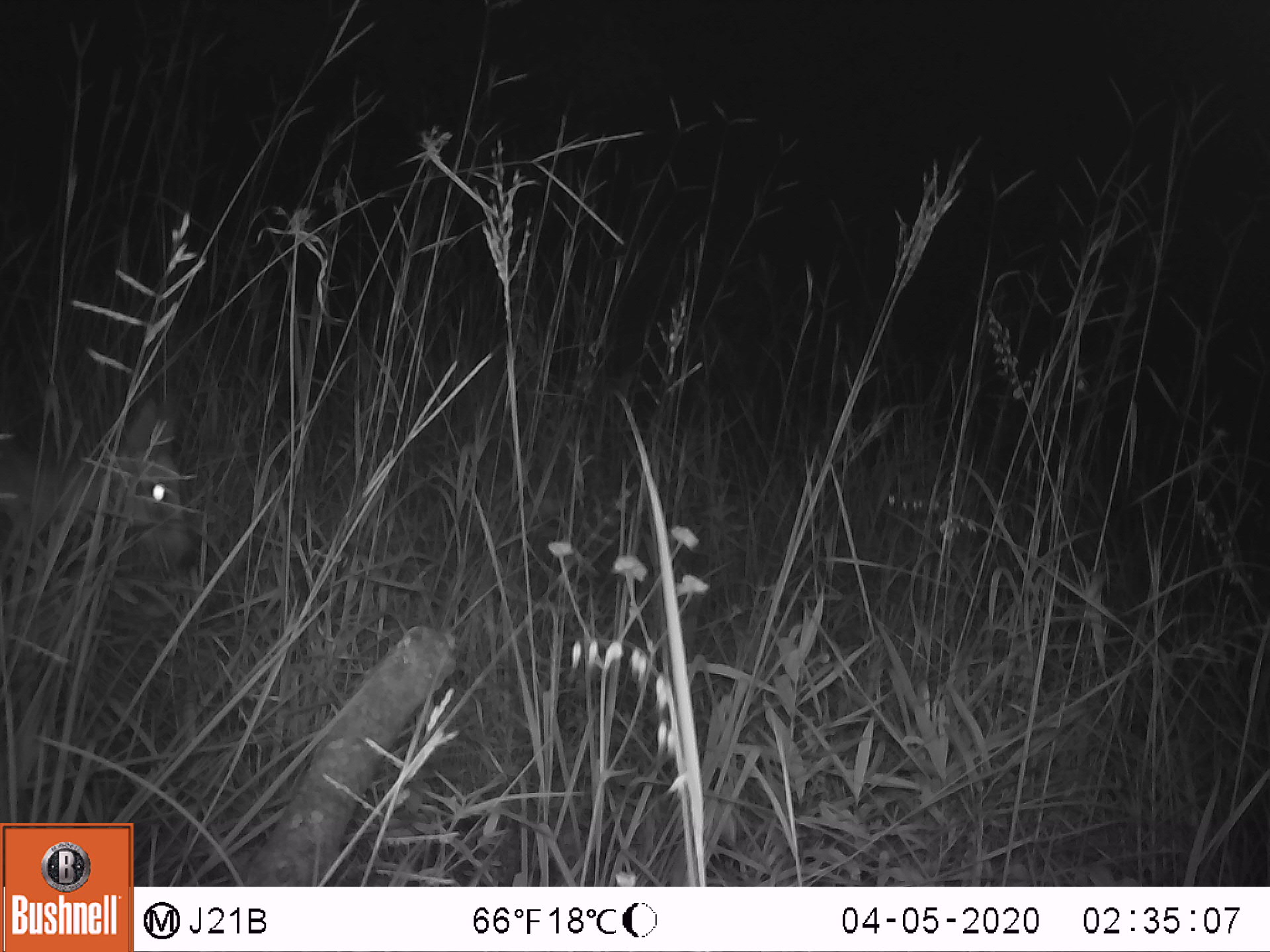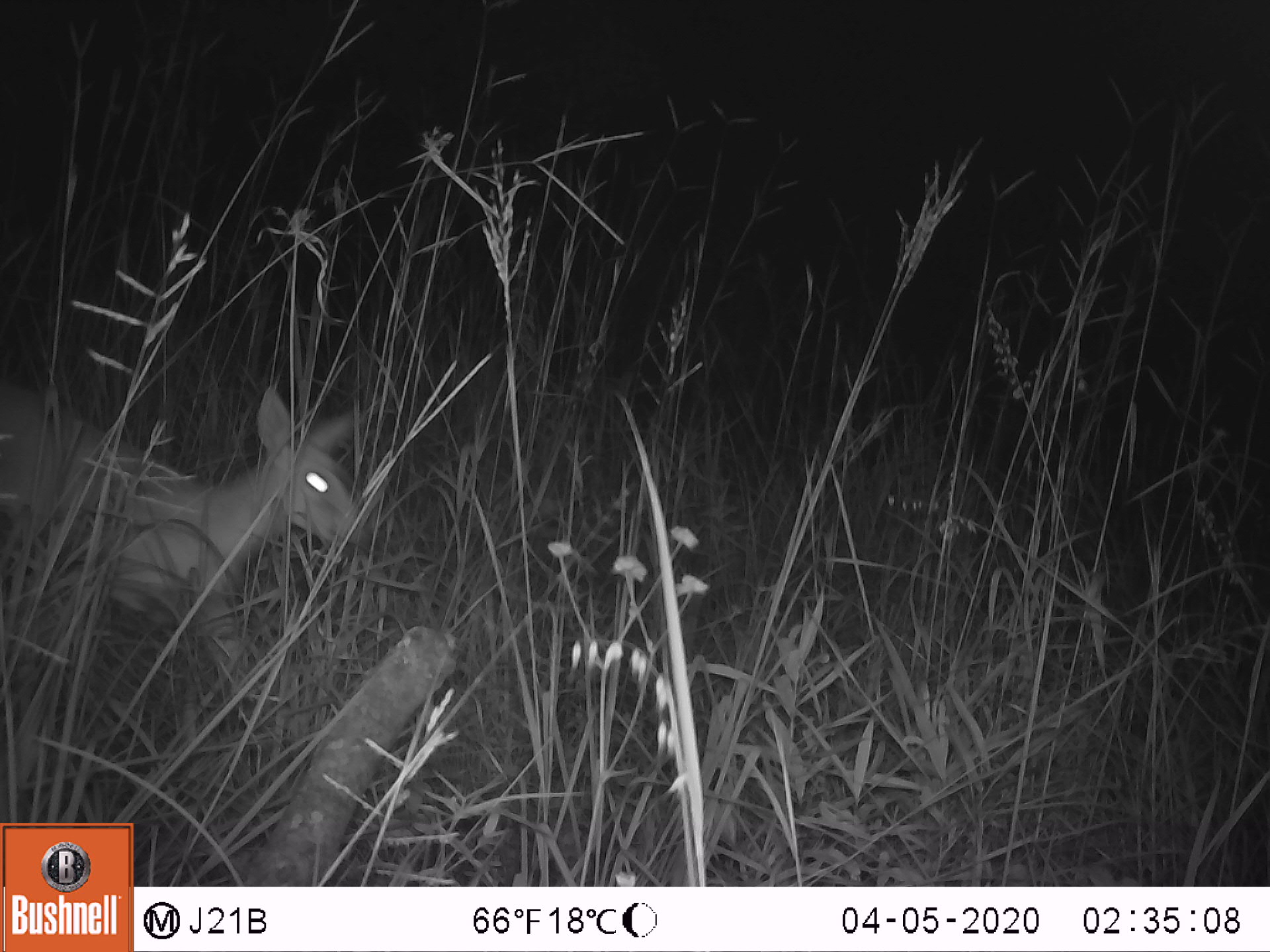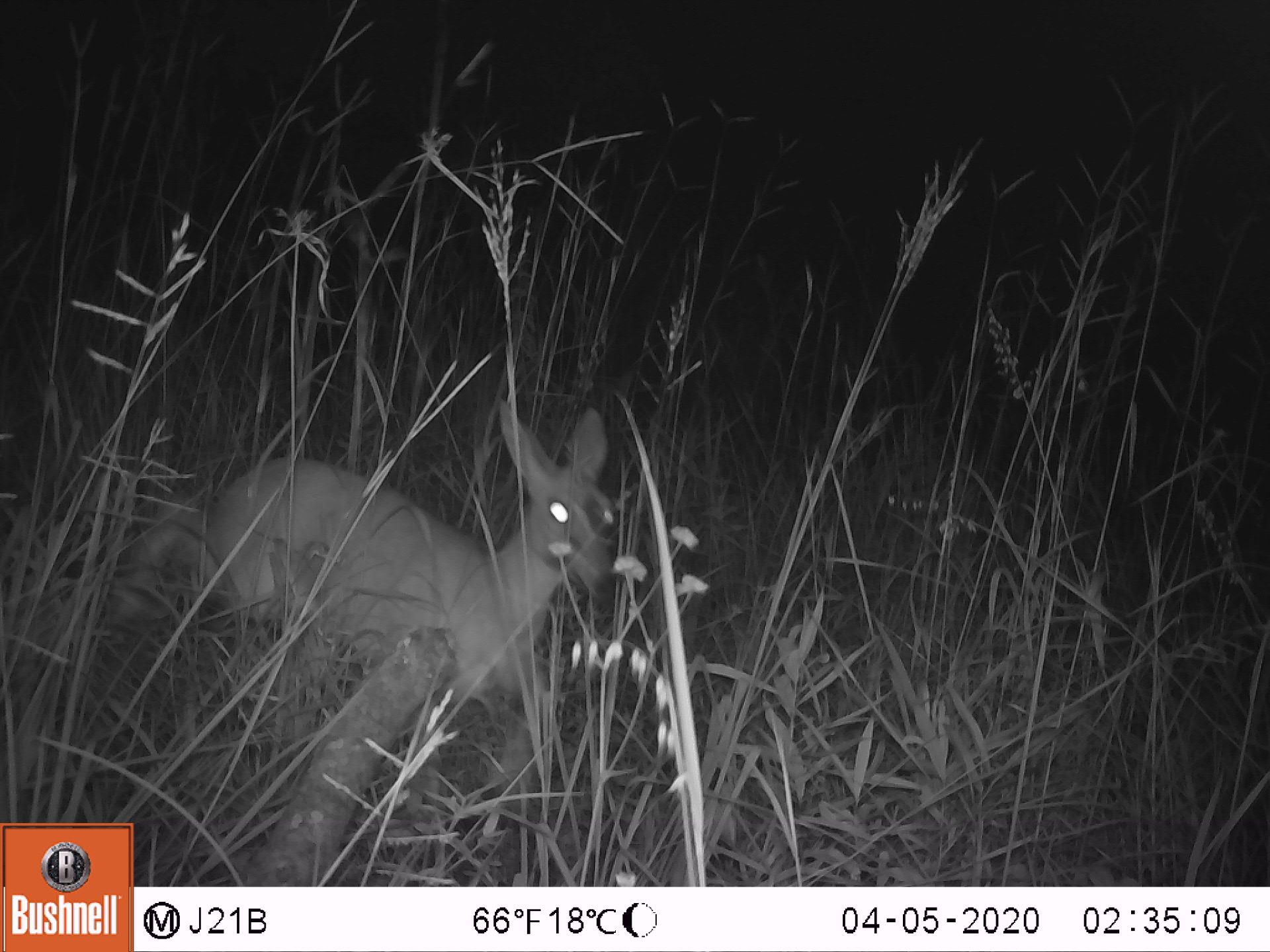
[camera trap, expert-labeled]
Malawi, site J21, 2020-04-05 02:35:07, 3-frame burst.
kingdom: Animalia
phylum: Chordata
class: Mammalia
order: Artiodactyla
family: Bovidae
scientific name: Antilopinae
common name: small antelope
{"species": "small antelope (Antilopinae)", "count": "1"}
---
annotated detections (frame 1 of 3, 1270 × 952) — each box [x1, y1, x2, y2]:
small antelope: [0, 389, 190, 585]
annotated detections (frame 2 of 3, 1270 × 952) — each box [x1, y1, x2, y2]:
small antelope: [4, 375, 375, 643]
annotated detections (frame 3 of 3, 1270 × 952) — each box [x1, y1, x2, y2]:
small antelope: [150, 397, 620, 671]